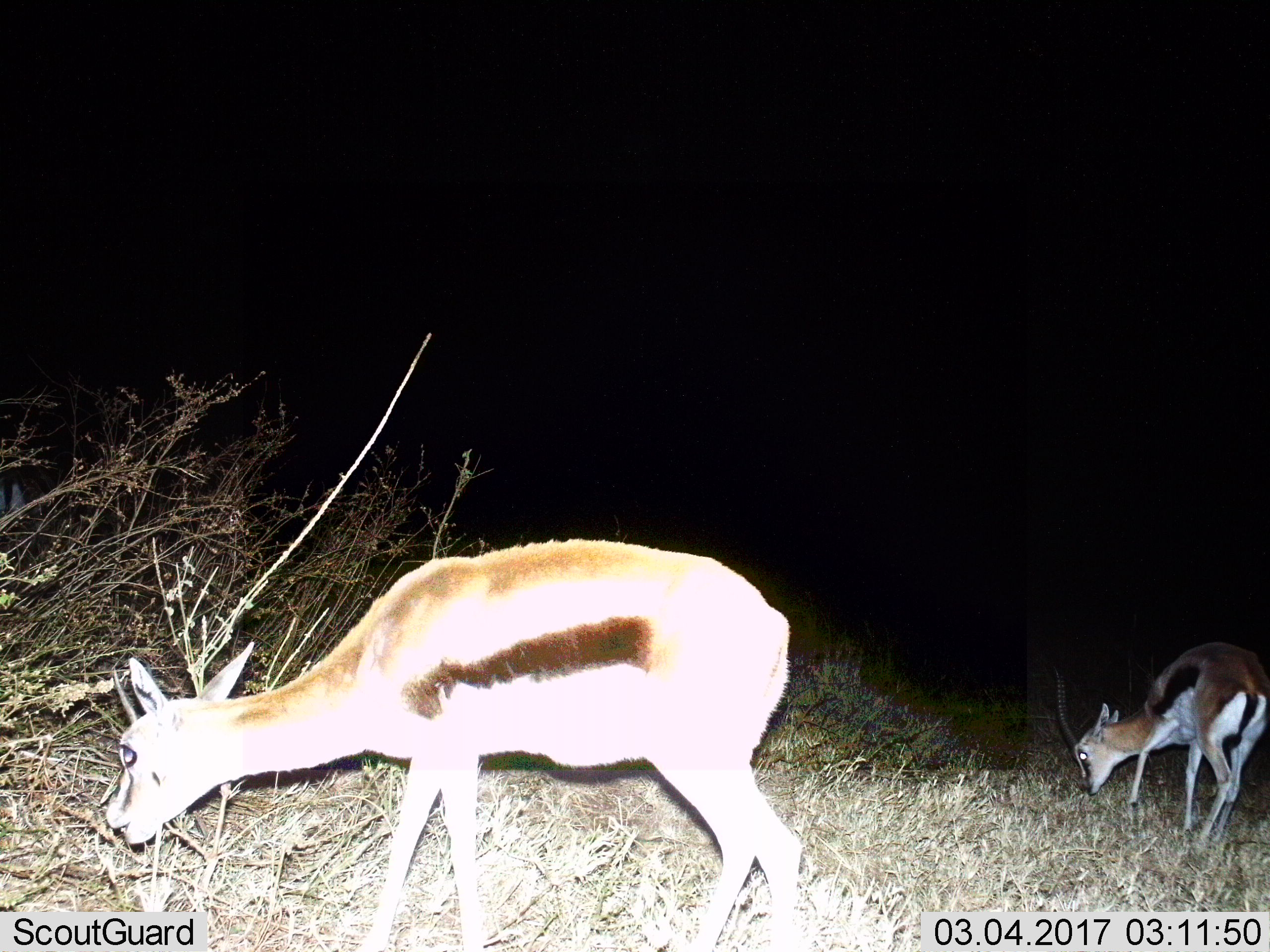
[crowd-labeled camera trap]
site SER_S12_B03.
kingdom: Animalia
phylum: Chordata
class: Mammalia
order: Artiodactyla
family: Bovidae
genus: Eudorcas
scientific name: Eudorcas thomsonii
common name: thomson's gazelle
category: gazellethomsons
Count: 2.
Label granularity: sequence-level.